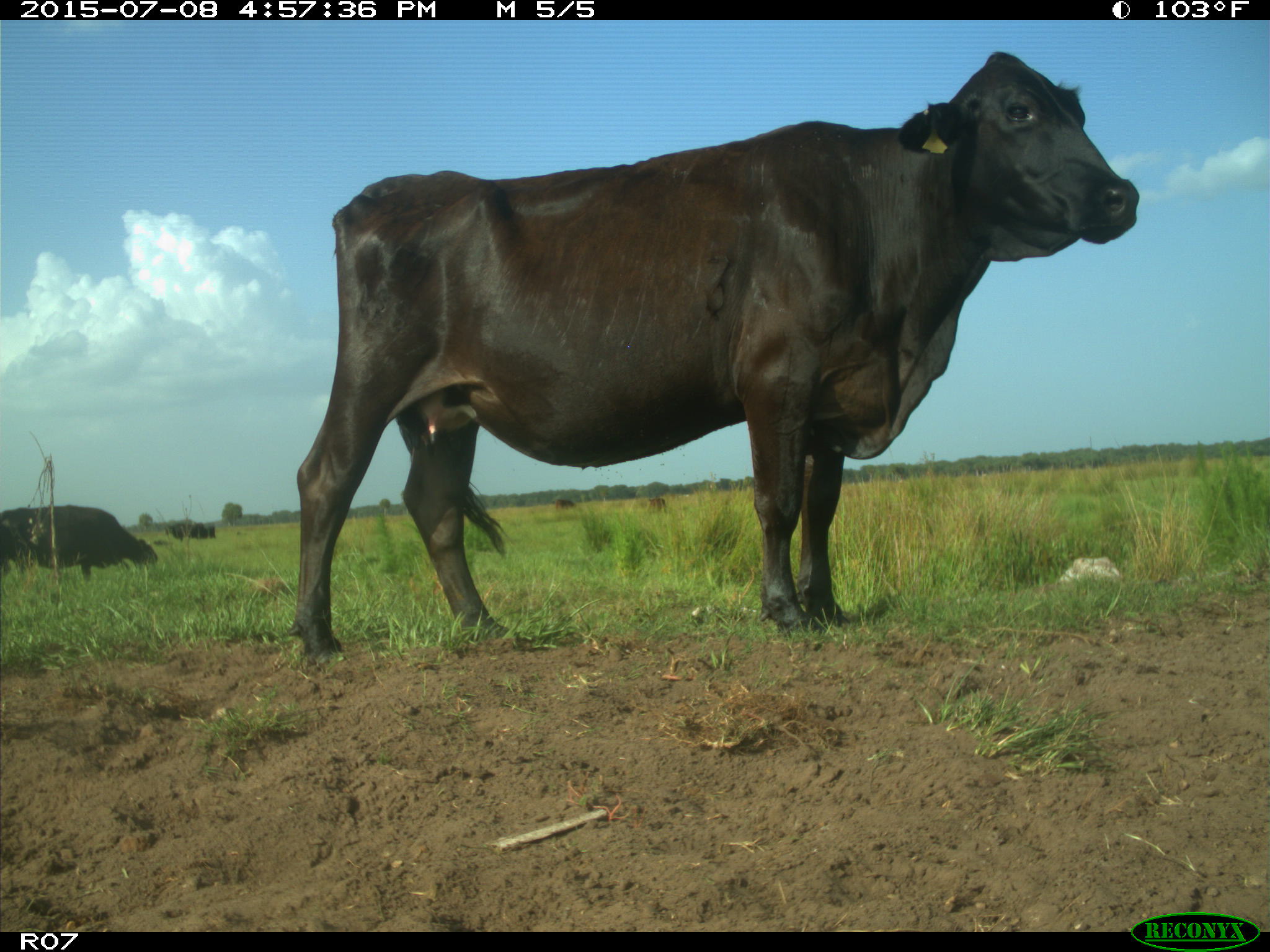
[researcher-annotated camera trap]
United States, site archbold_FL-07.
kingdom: Animalia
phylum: Chordata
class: Mammalia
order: Artiodactyla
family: Bovidae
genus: Bos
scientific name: Bos taurus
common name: domestic cow